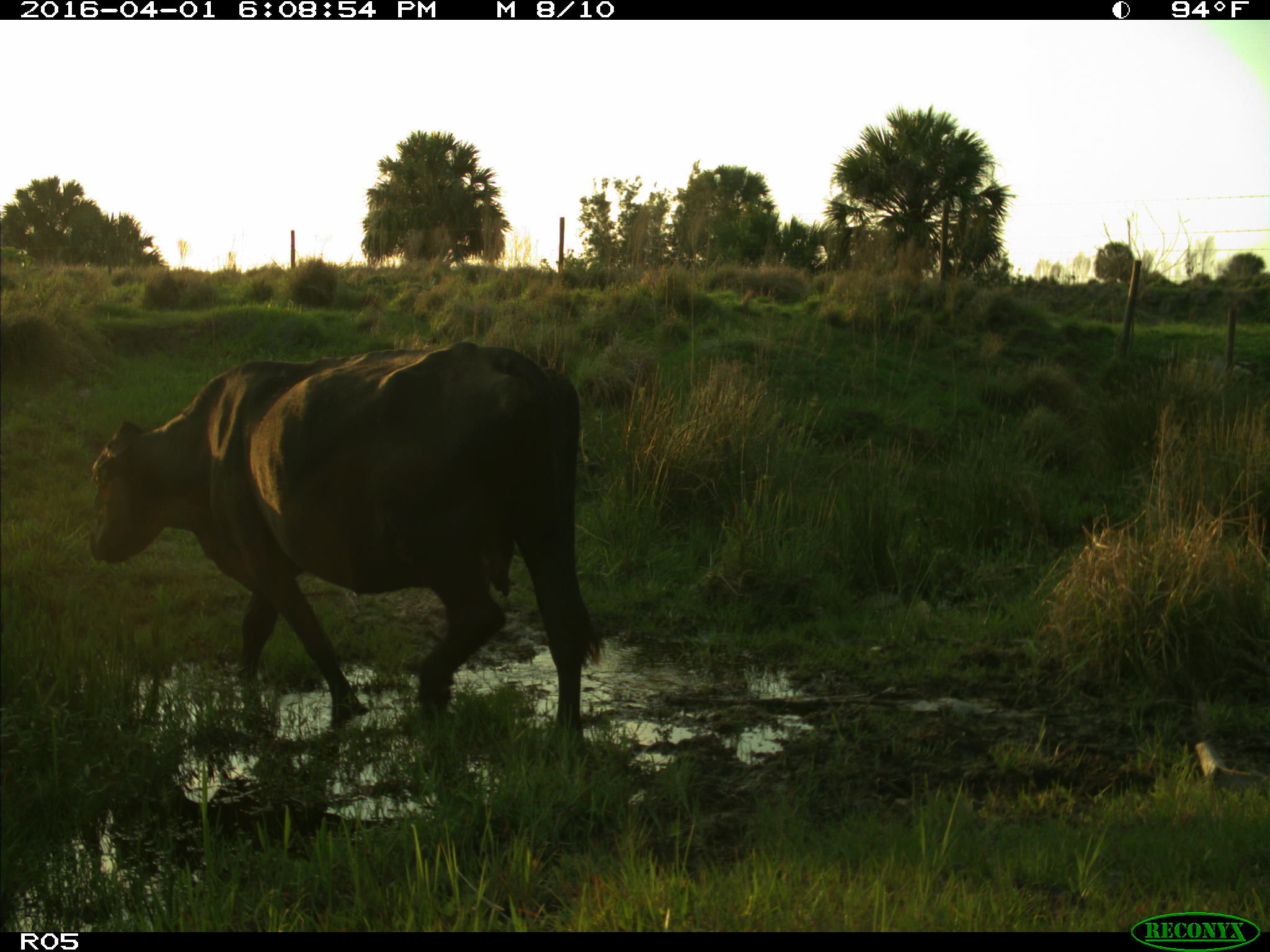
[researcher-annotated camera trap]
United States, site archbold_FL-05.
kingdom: Animalia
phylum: Chordata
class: Mammalia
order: Artiodactyla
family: Bovidae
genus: Bos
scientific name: Bos taurus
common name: domestic cow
Bos taurus (domestic cow).